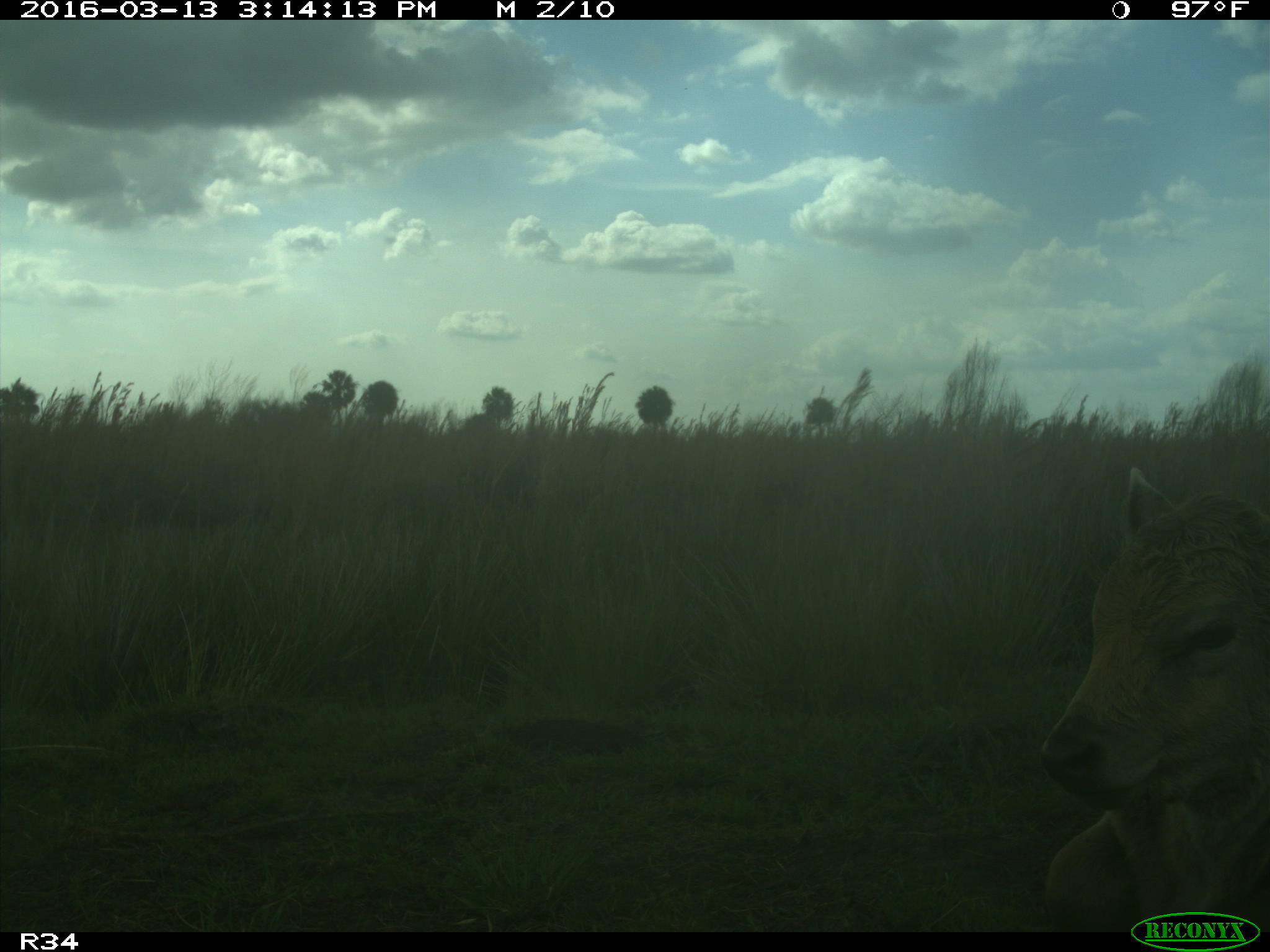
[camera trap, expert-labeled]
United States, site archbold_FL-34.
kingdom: Animalia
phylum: Chordata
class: Mammalia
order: Artiodactyla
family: Bovidae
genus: Bos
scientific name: Bos taurus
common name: domestic cow